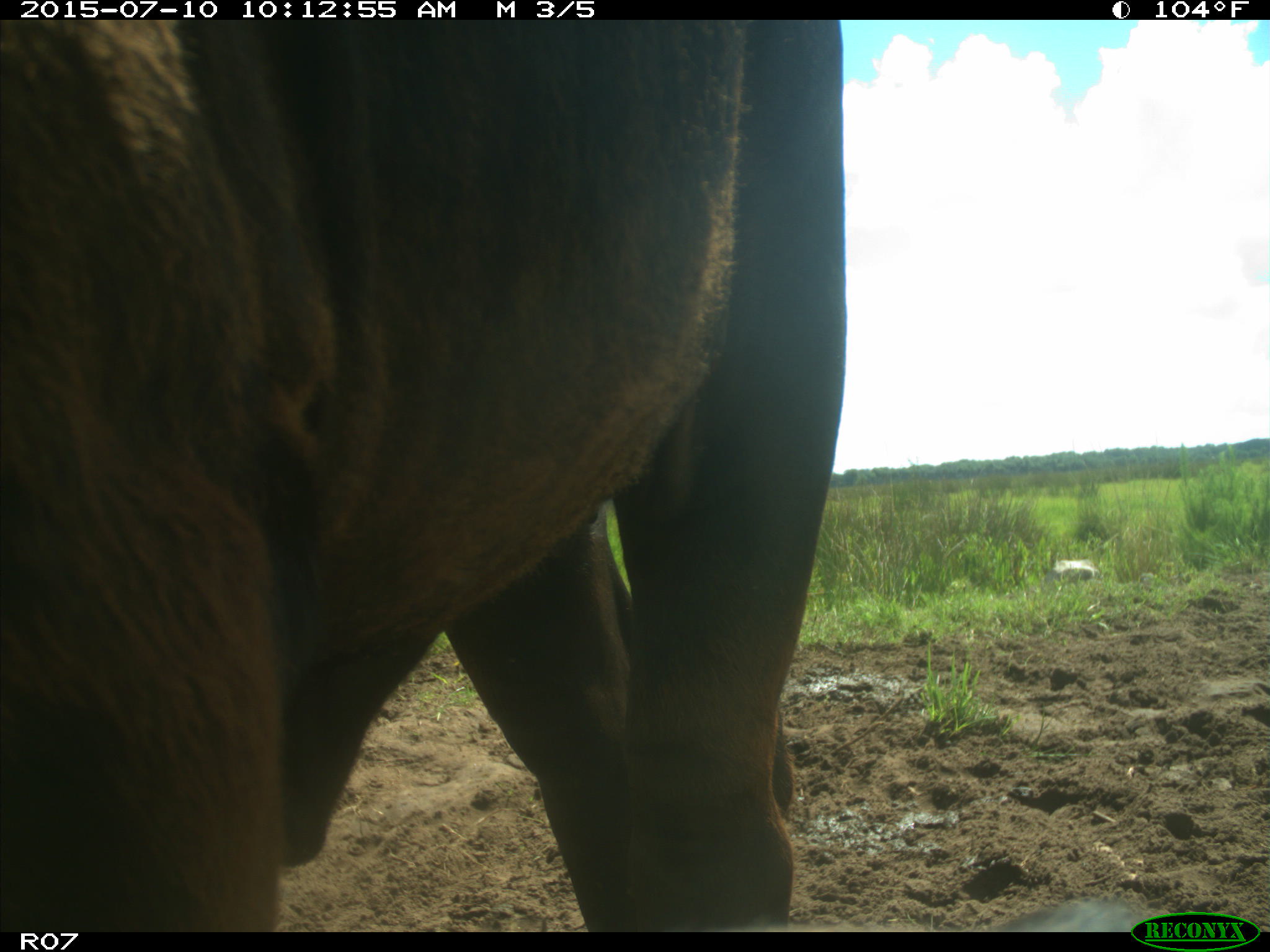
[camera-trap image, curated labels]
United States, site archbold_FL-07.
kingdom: Animalia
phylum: Chordata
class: Mammalia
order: Artiodactyla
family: Bovidae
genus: Bos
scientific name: Bos taurus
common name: domestic cow